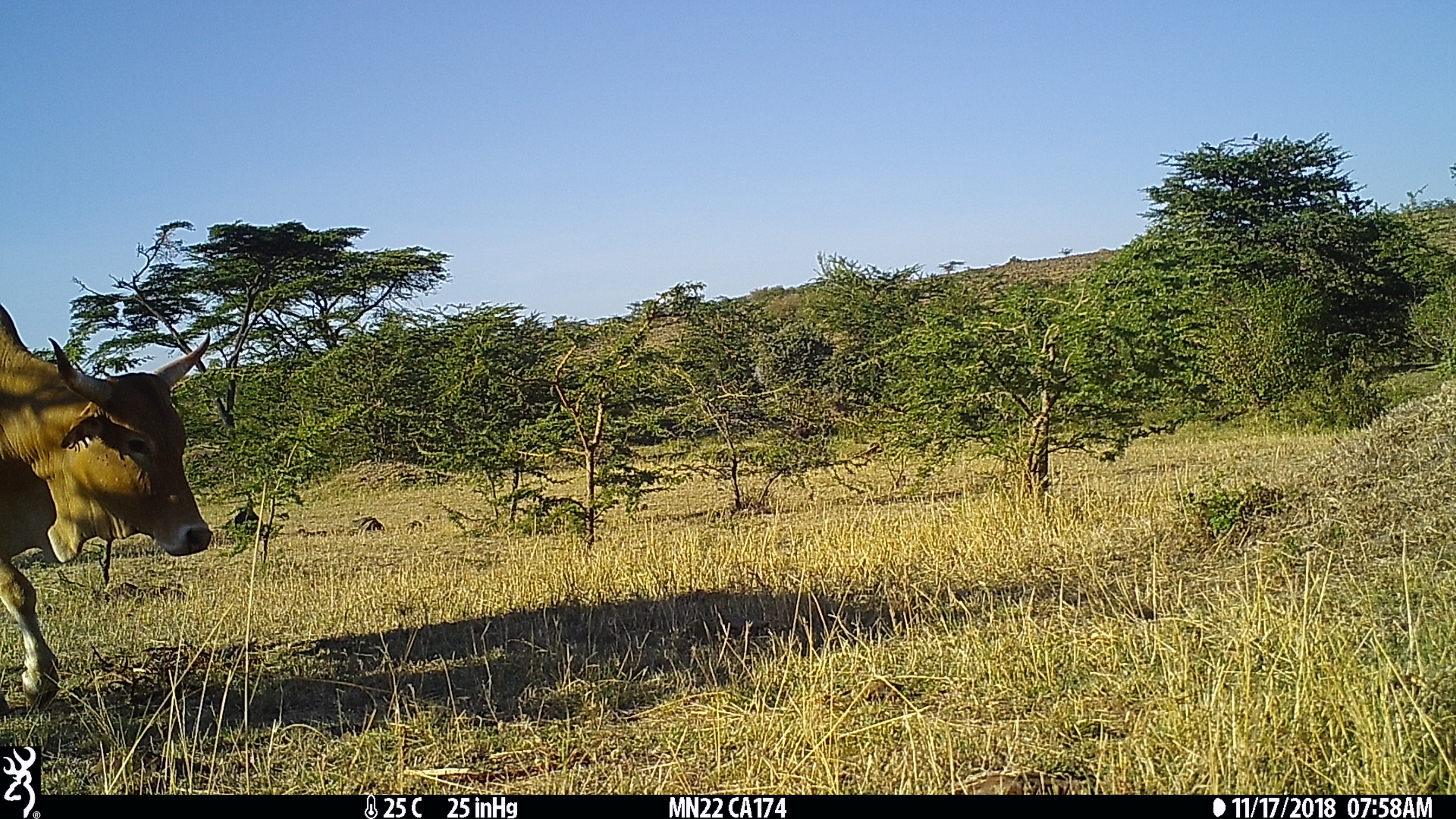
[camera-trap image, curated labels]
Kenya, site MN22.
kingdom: Animalia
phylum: Chordata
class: Mammalia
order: Artiodactyla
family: Bovidae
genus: Bos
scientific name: Bos taurus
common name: cattle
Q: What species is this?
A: Cattle (Bos taurus).